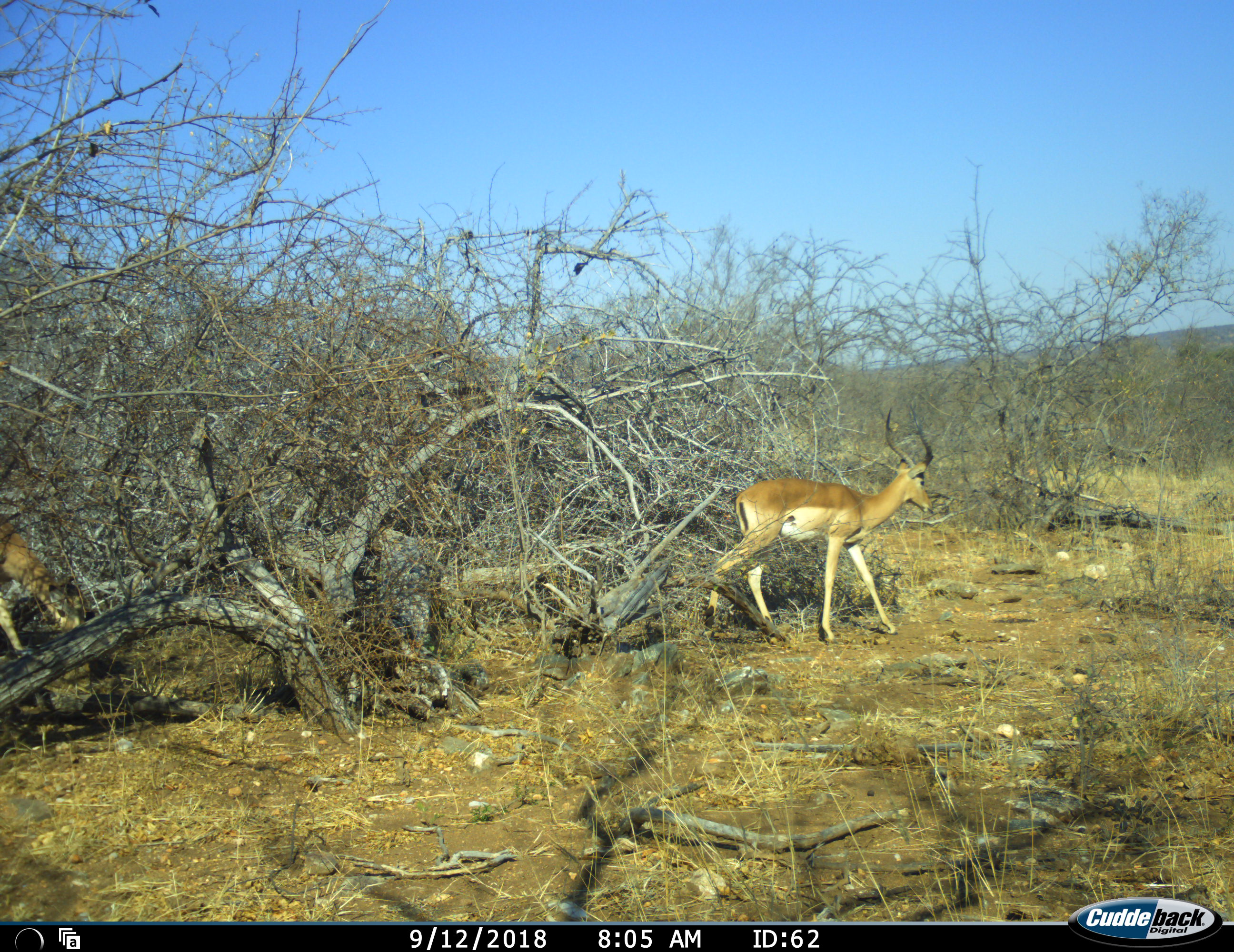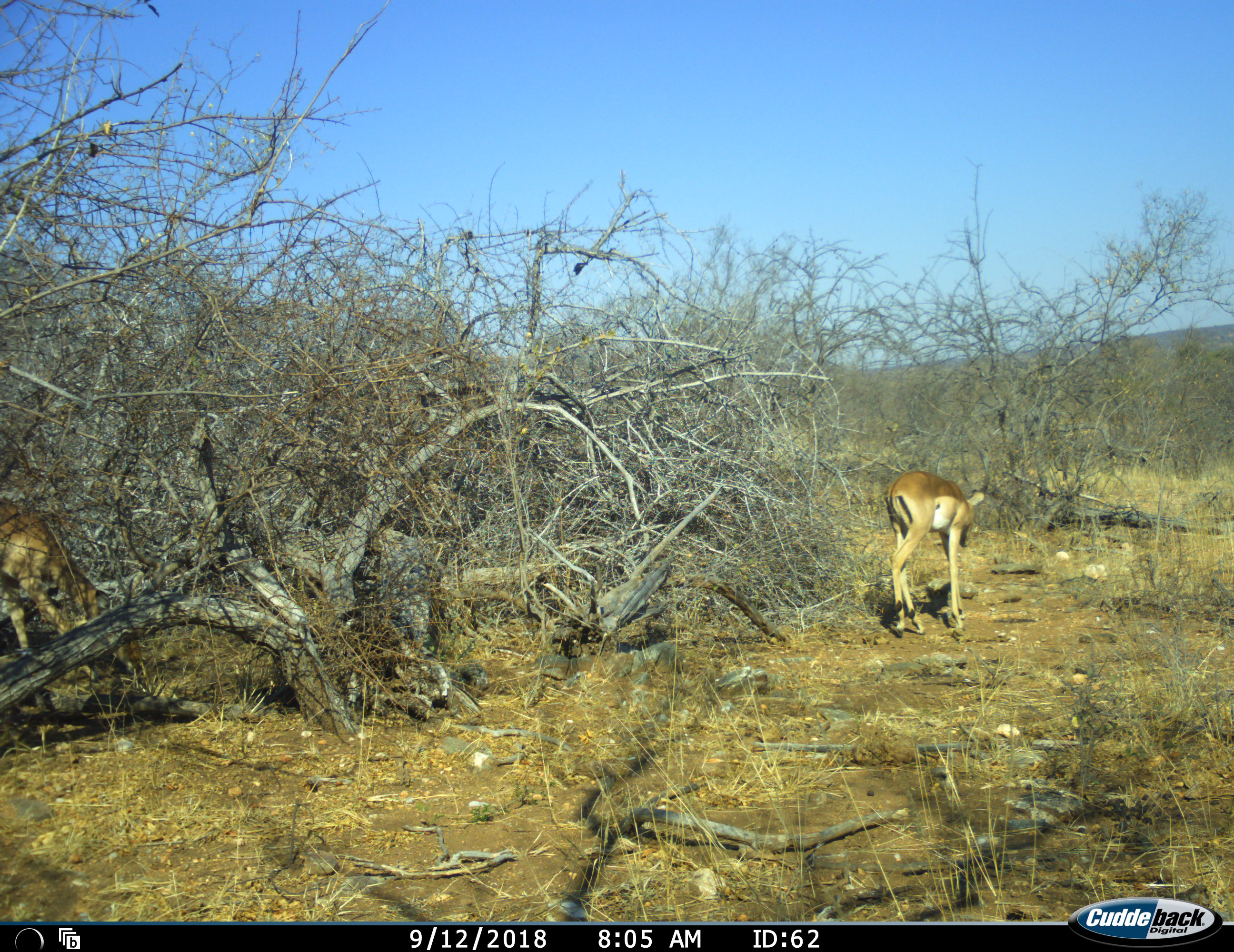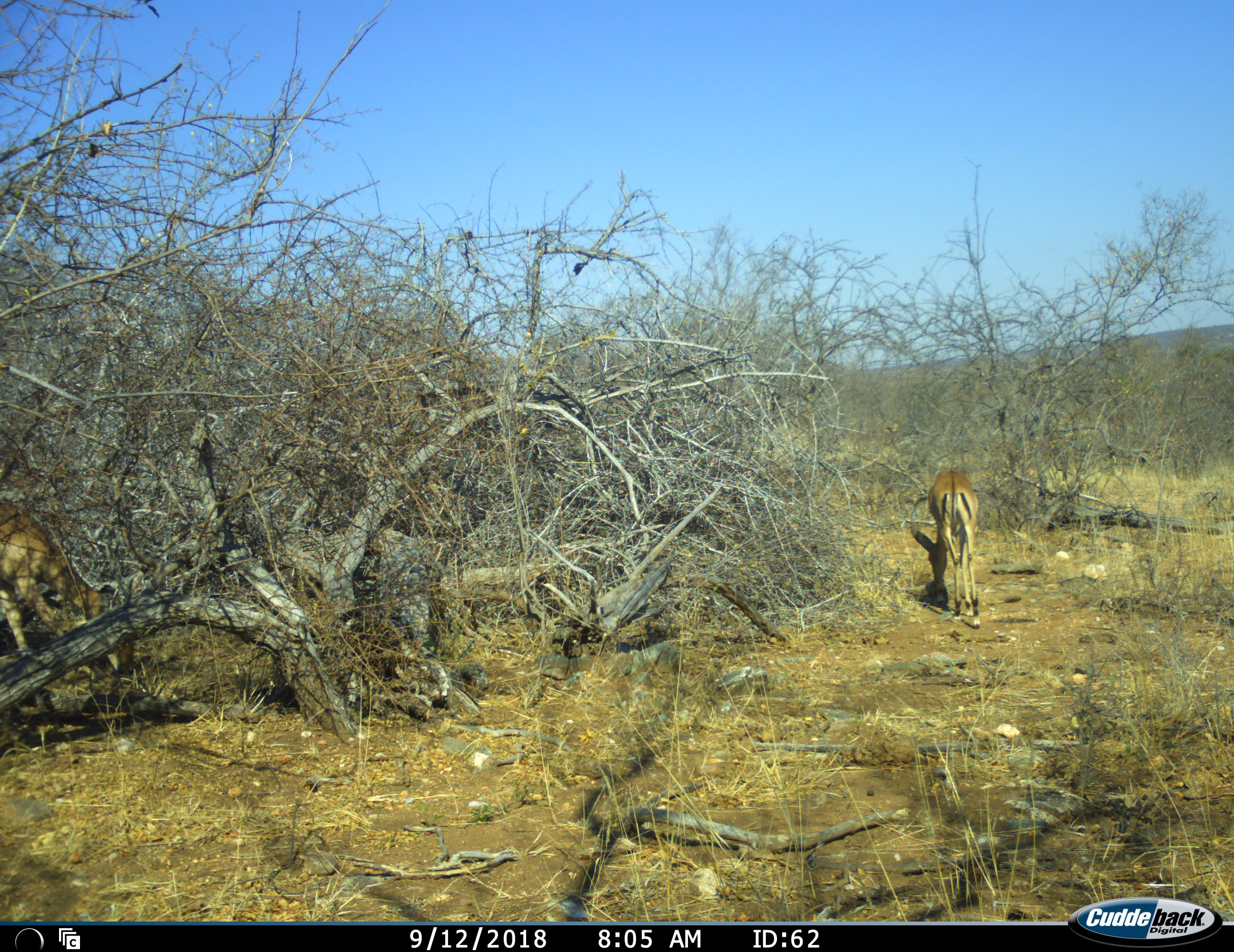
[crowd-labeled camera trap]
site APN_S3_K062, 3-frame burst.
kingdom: Animalia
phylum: Chordata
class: Mammalia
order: Artiodactyla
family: Bovidae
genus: Aepyceros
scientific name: Aepyceros melampus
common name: impala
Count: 2.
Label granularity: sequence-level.